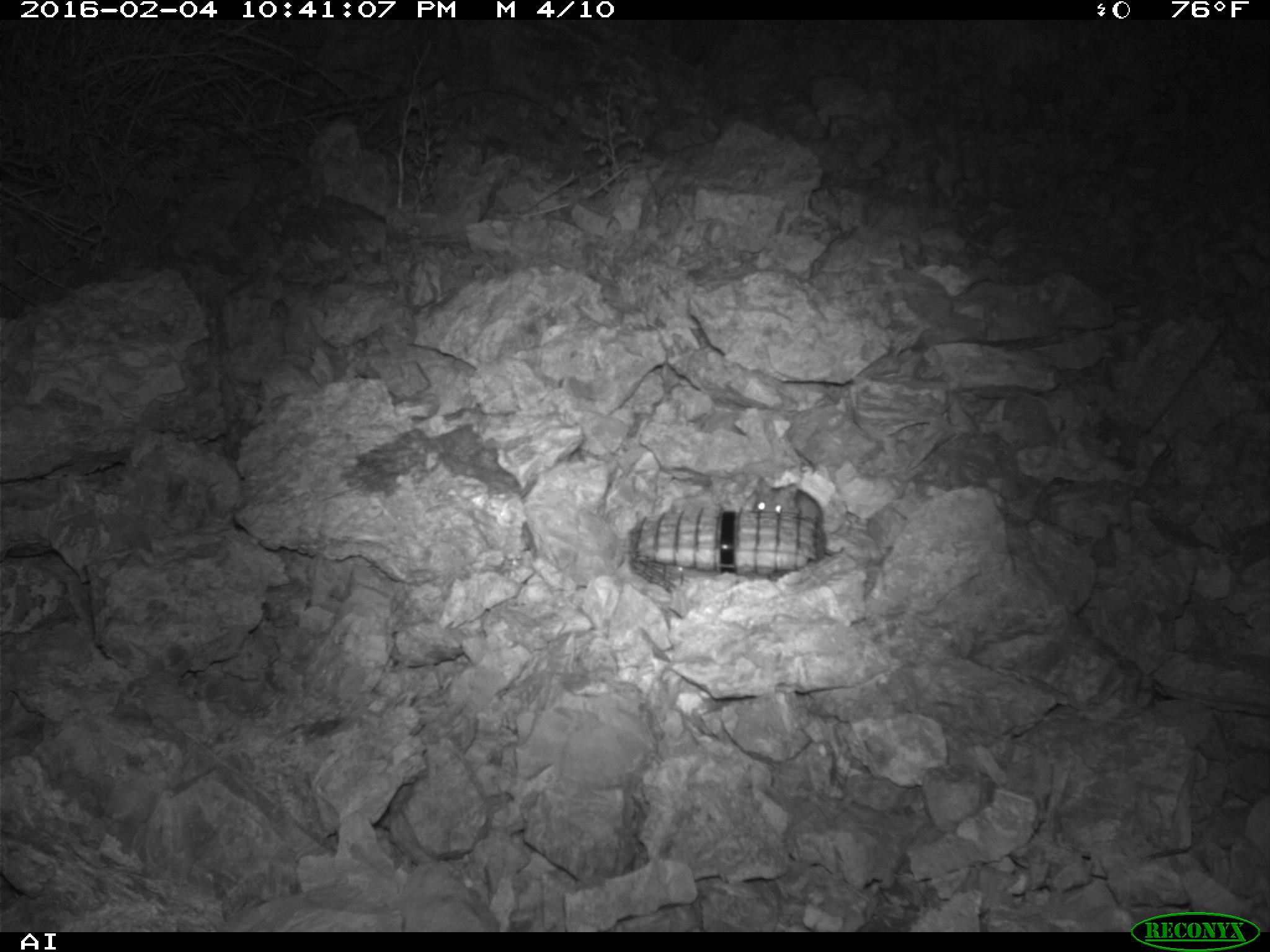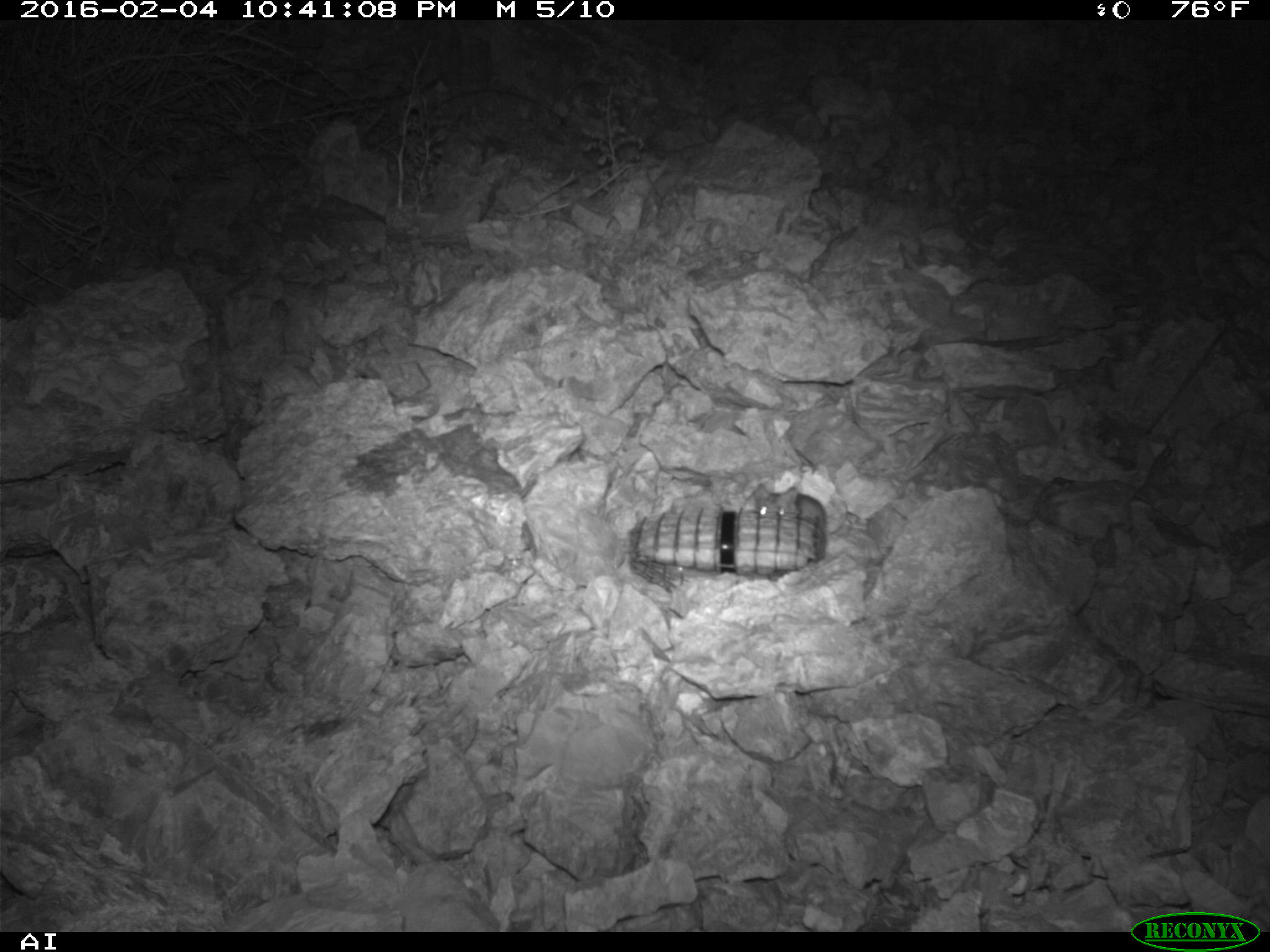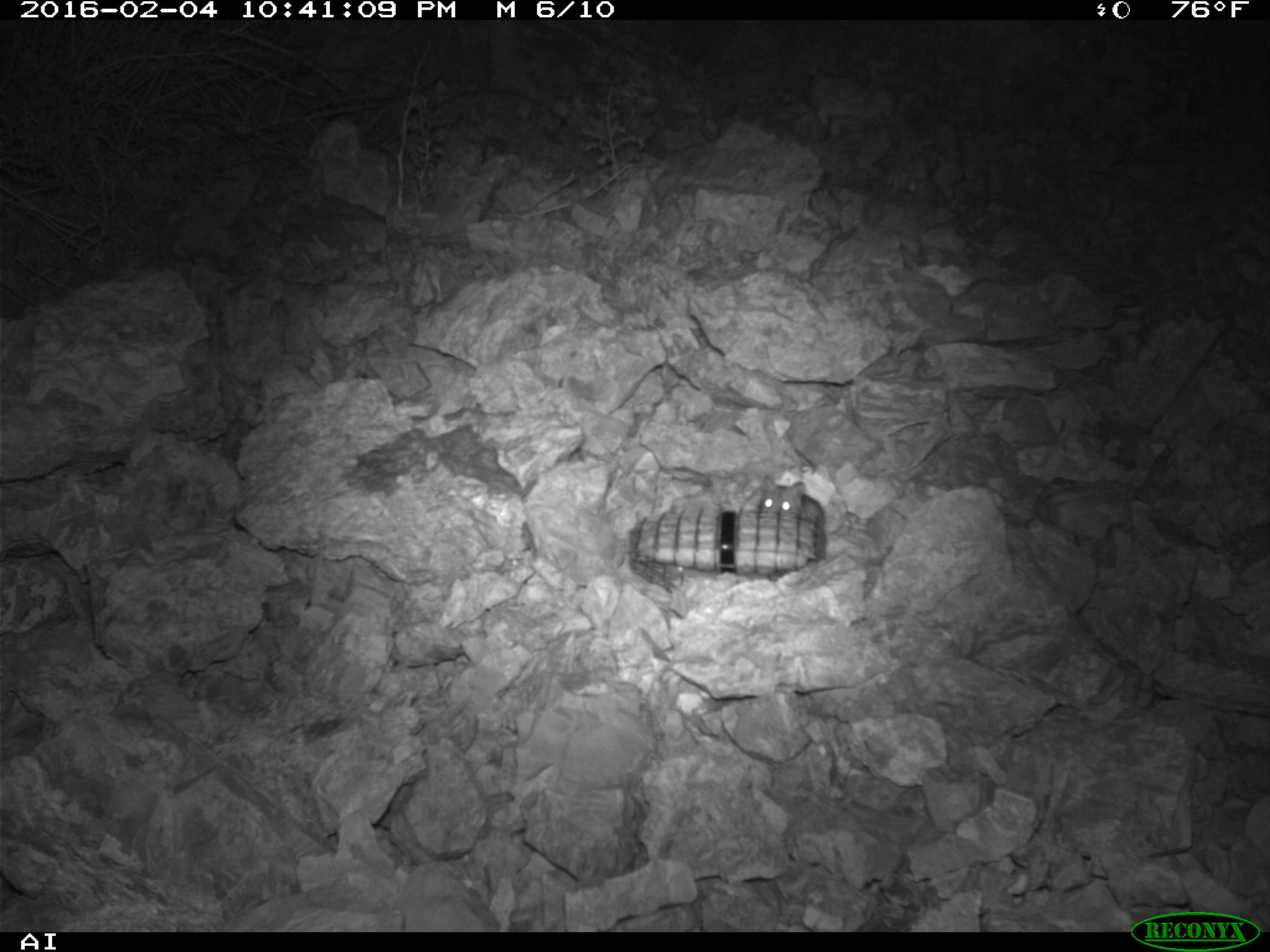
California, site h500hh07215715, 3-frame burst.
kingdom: Animalia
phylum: Chordata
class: Mammalia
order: Rodentia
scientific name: Rodentia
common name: rodent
Rodent (Rodentia).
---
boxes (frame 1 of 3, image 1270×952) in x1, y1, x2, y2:
rodent: 742, 474, 845, 556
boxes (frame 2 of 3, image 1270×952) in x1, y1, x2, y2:
rodent: 752, 483, 828, 529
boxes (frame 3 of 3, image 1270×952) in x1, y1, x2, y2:
rodent: 760, 475, 824, 523